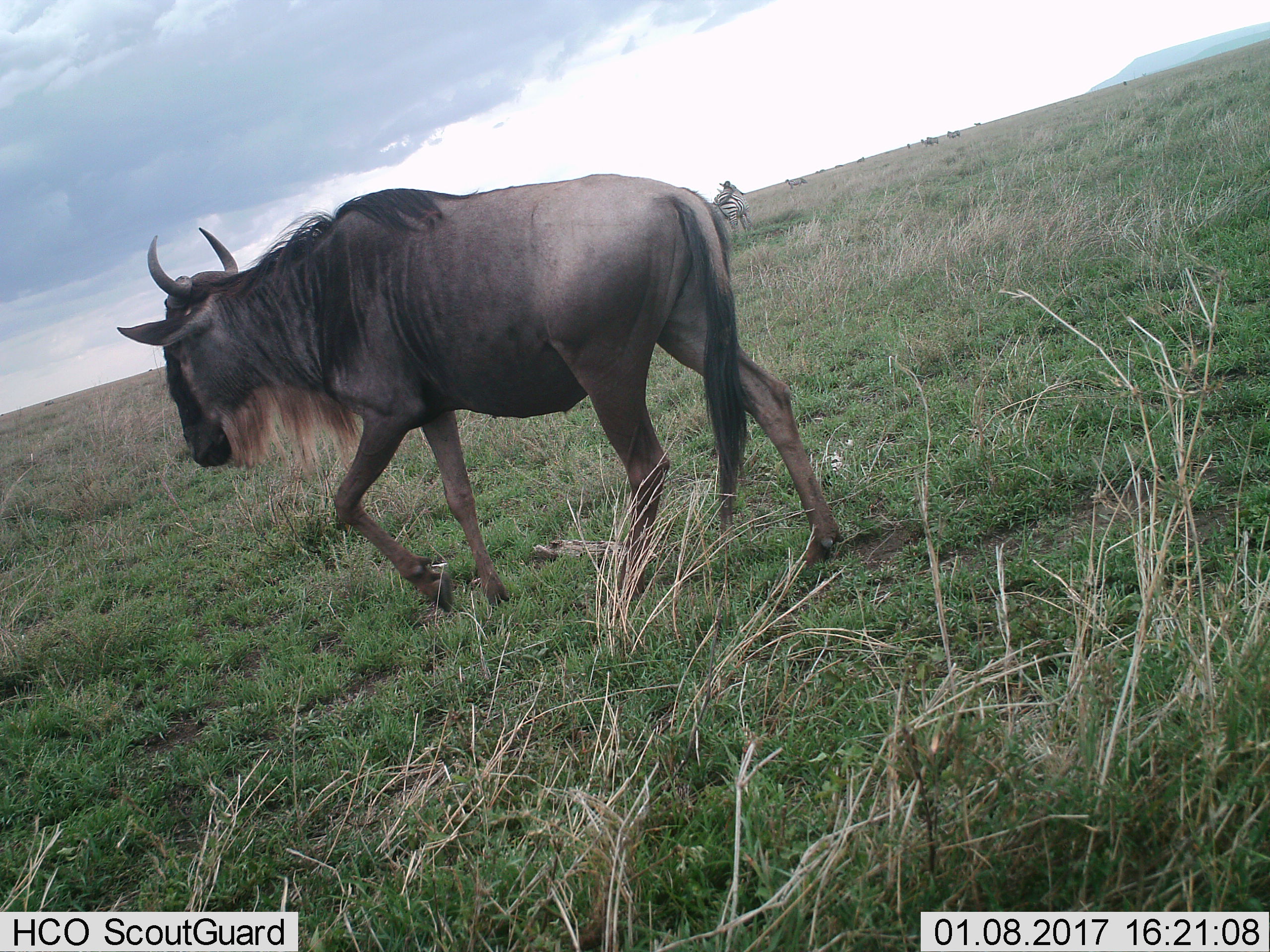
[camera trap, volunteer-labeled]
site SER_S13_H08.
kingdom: Animalia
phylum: Chordata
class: Mammalia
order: Artiodactyla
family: Bovidae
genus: Connochaetes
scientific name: Connochaetes taurinus taurinus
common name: blue wildebeest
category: wildebeestblue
Wildebeestblue (blue wildebeest) (Connochaetes taurinus taurinus), count 1. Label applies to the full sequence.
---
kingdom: Animalia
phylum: Chordata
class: Mammalia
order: Perissodactyla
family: Equidae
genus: Equus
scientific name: Equus quagga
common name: plains zebra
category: zebraplains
Zebraplains (plains zebra) (Equus quagga), count 1. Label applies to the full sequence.